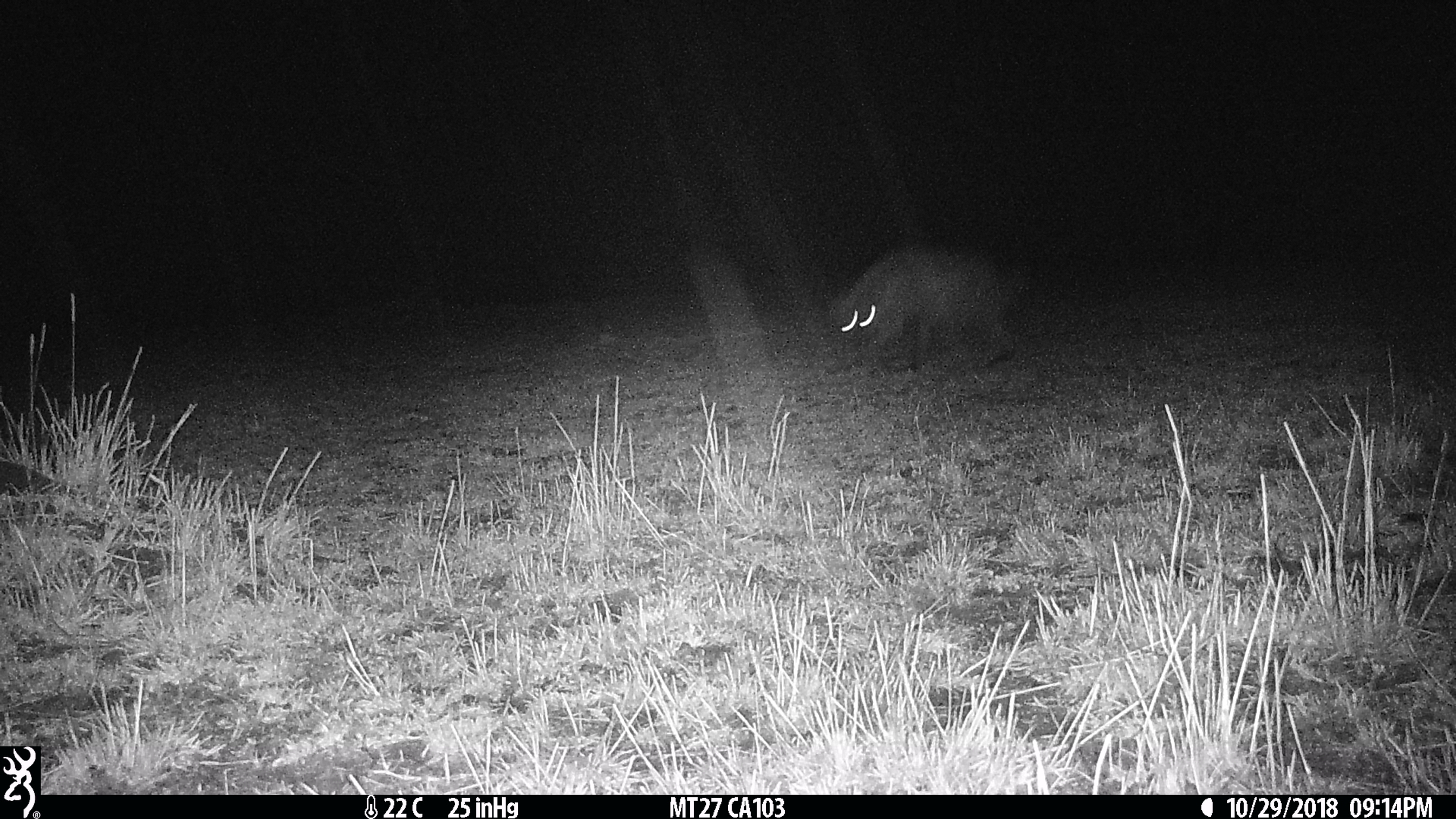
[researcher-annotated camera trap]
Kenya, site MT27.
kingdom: Animalia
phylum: Chordata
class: Mammalia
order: Carnivora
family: Hyaenidae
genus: Crocuta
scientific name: Crocuta crocuta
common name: spotted hyena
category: hyena spotted